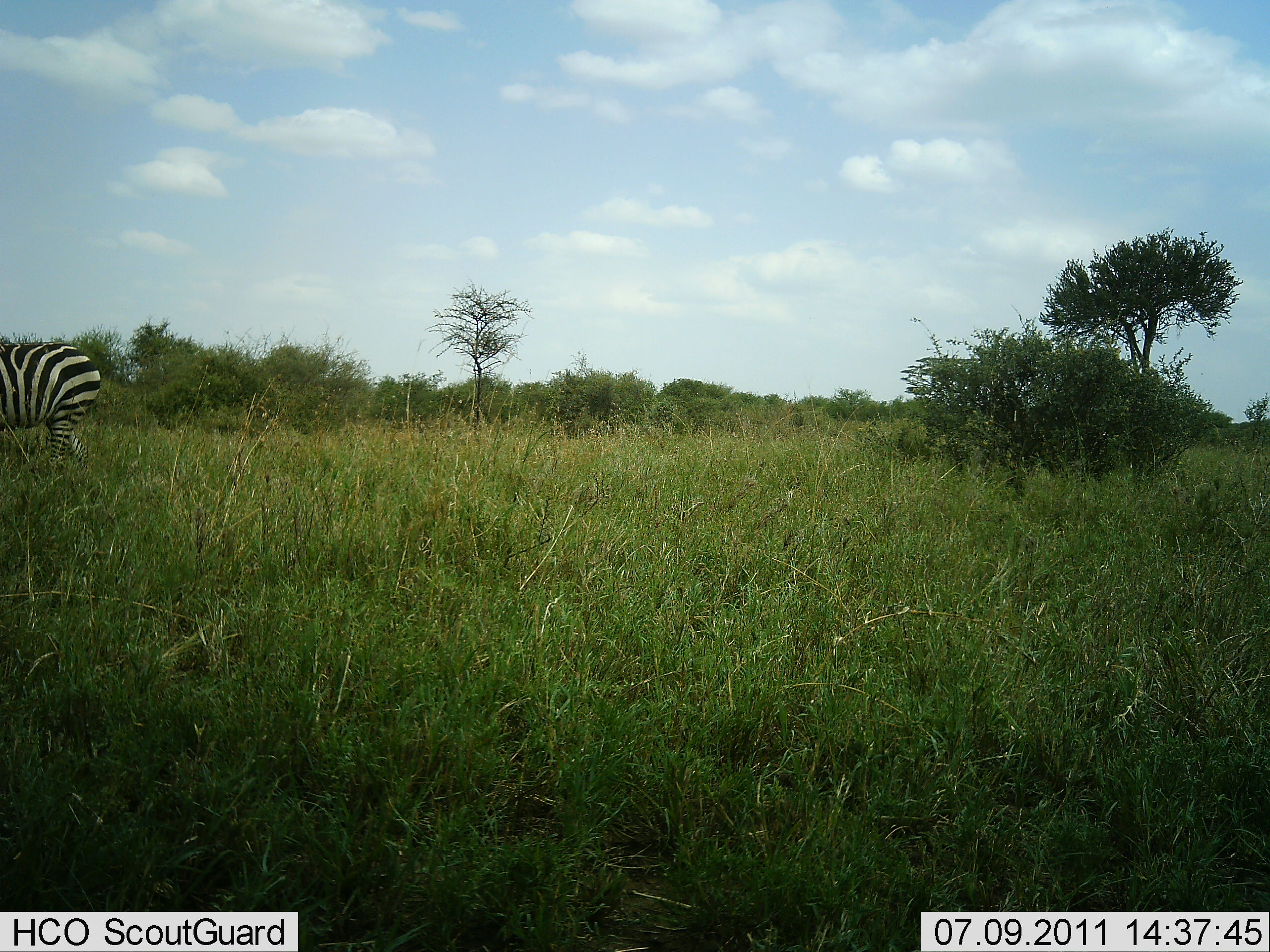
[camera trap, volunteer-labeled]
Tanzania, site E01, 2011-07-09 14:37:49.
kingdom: Animalia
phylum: Chordata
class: Mammalia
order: Perissodactyla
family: Equidae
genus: Equus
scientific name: Equus quagga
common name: plains zebra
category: zebra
Zebra (plains zebra) (Equus quagga), count 1. Behavior (volunteer vote fractions): standing 93%, resting 0%, moving 7%, interacting 0%. Young present (vote fraction): 0%. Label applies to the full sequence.